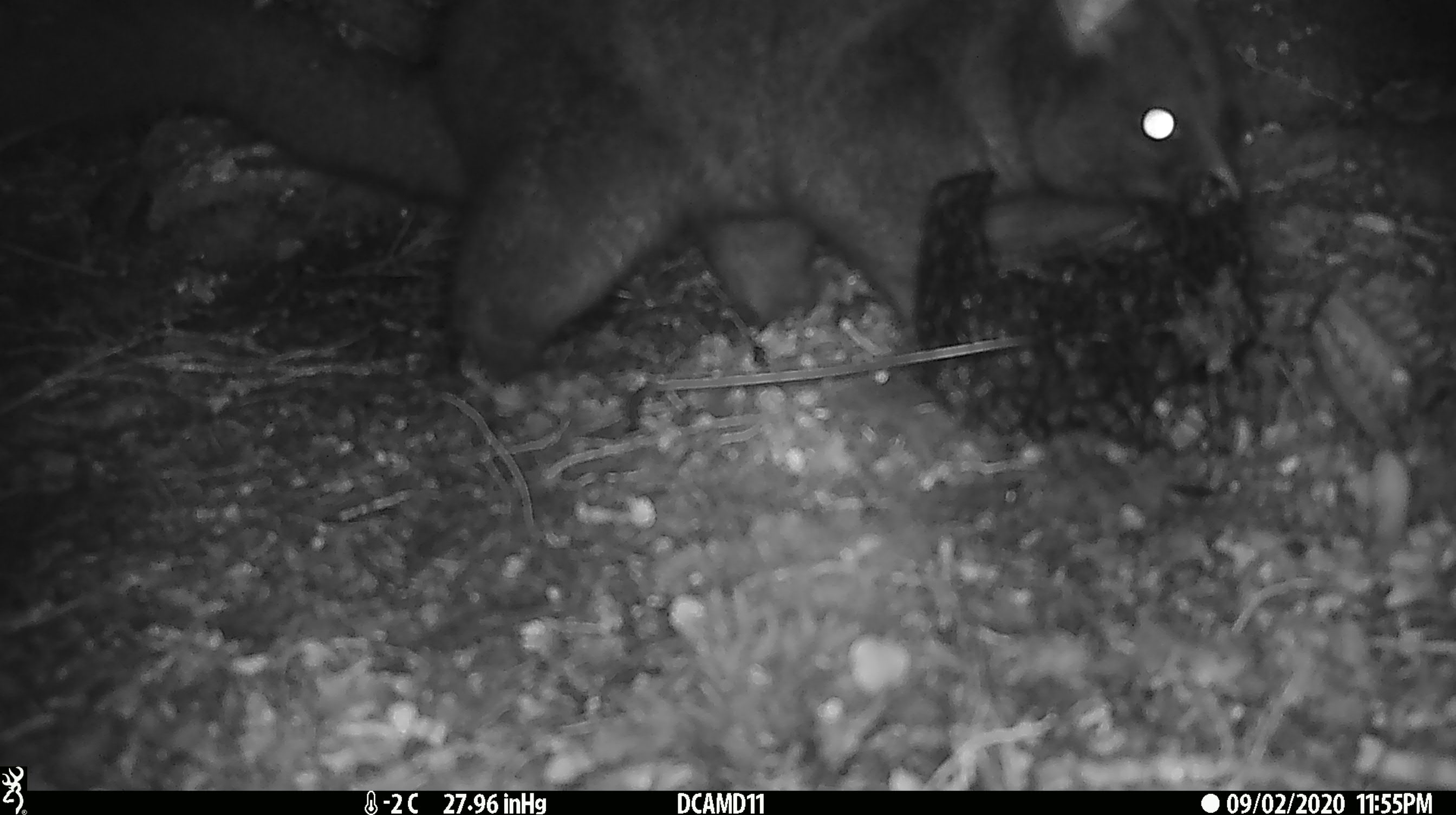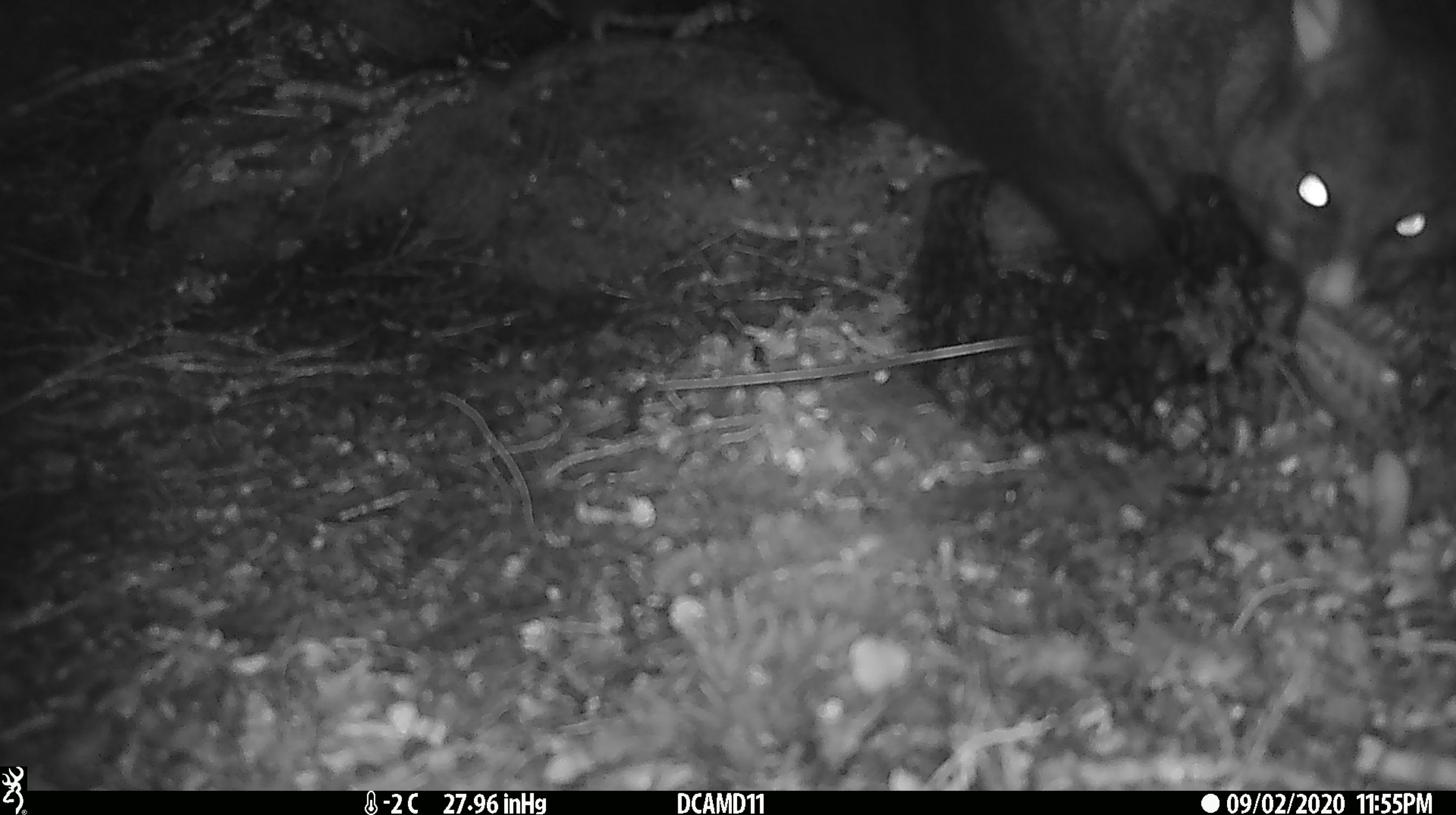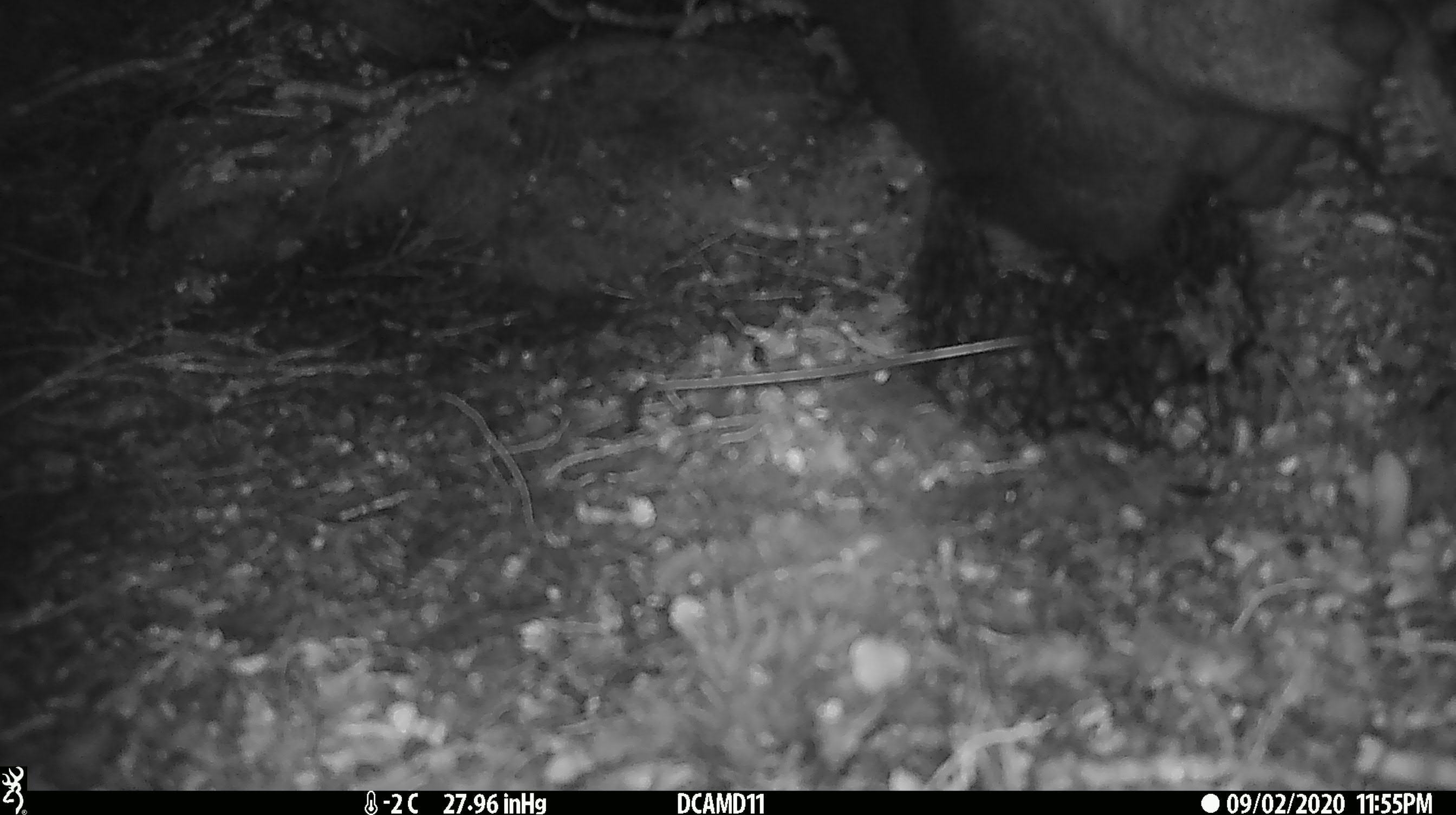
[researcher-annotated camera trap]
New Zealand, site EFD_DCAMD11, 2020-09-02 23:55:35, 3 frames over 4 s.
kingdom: Animalia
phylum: Chordata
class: Mammalia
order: Diprotodontia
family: Phalangeridae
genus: Trichosurus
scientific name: Trichosurus vulpecula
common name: common brushtail possum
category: possum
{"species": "possum (common brushtail possum) (Trichosurus vulpecula)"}